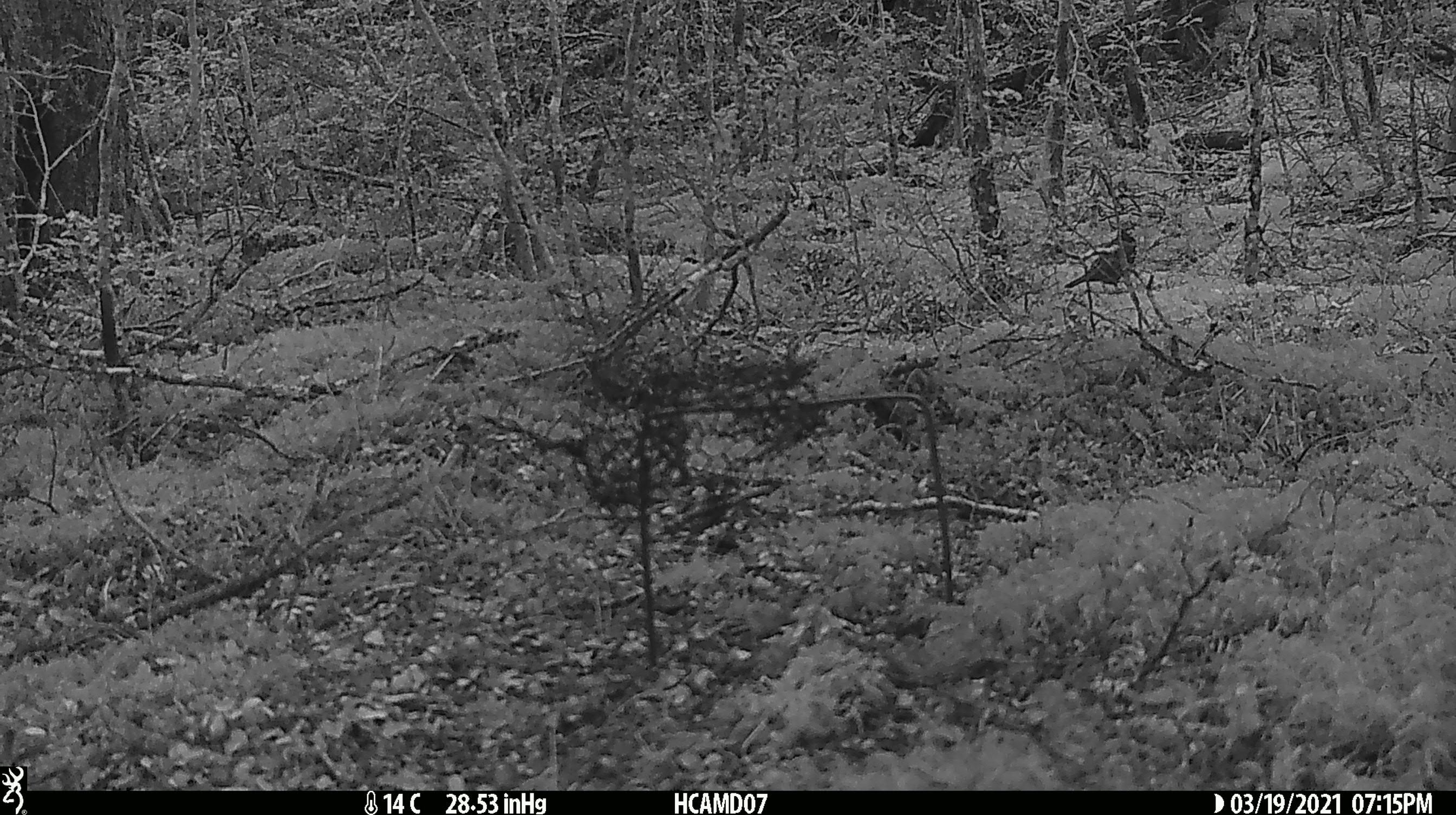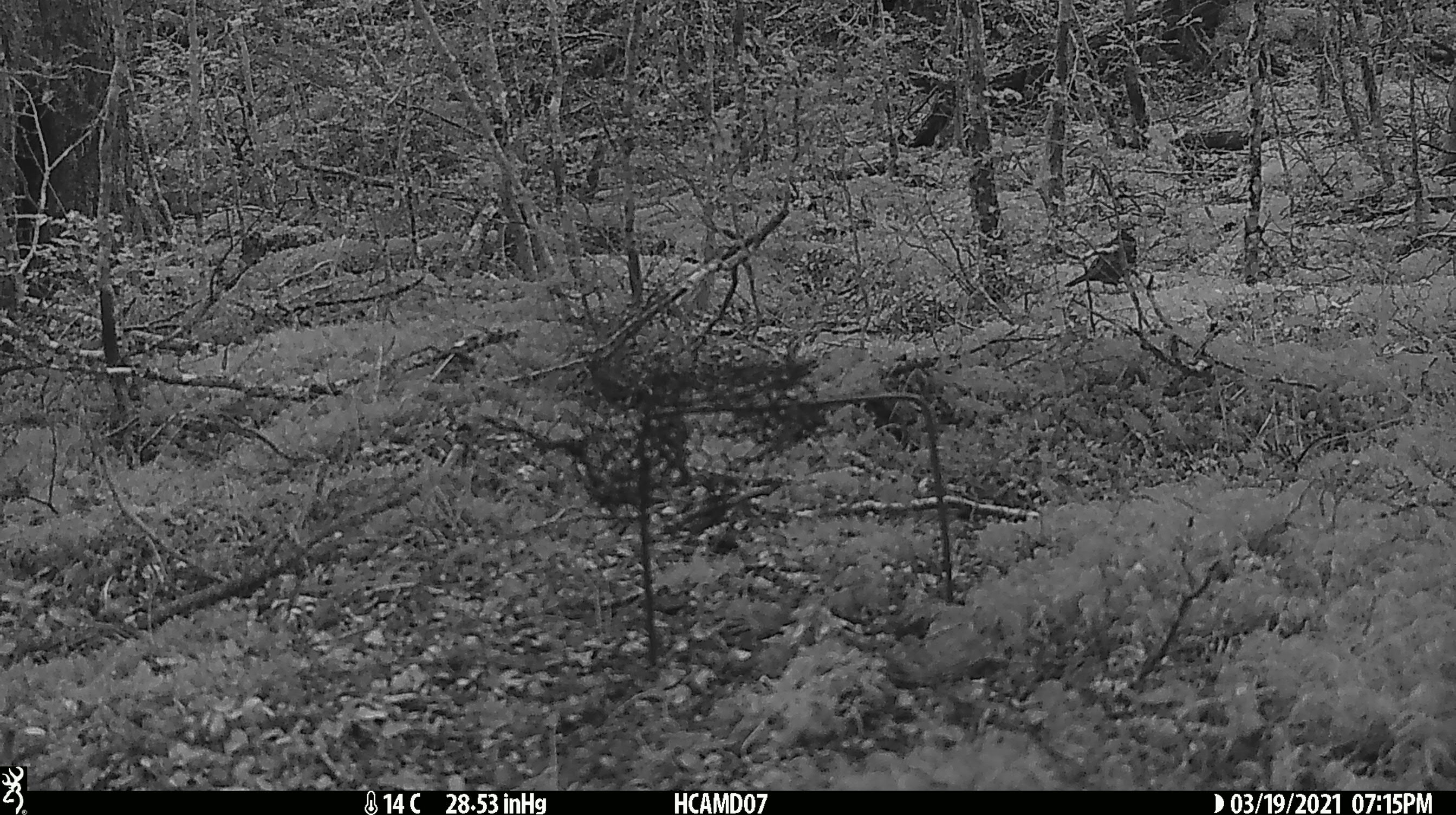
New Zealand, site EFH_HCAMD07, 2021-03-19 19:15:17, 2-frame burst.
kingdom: Animalia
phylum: Chordata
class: Aves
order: Passeriformes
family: Turdidae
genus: Turdus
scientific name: Turdus philomelos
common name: song thrush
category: thrush